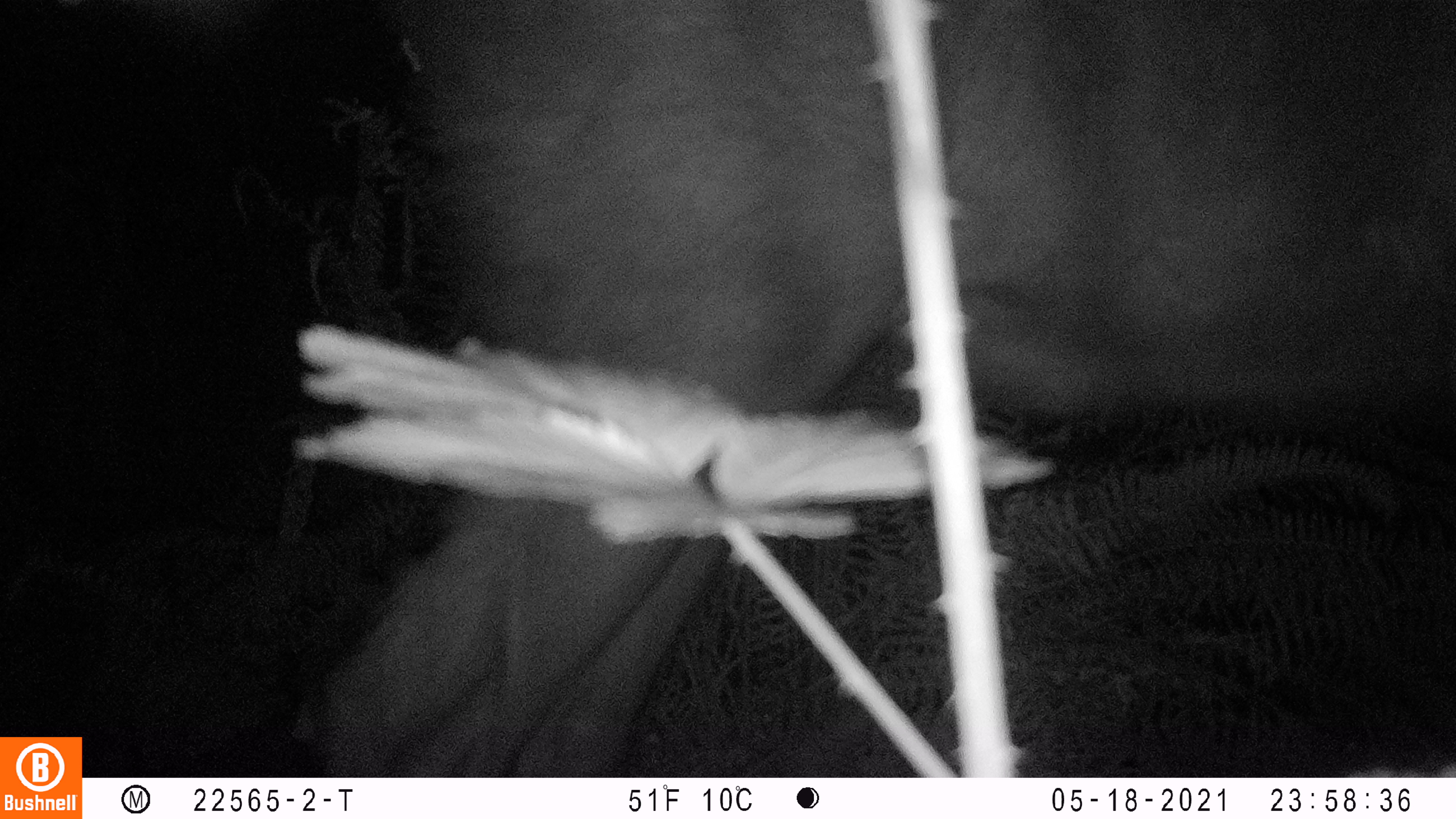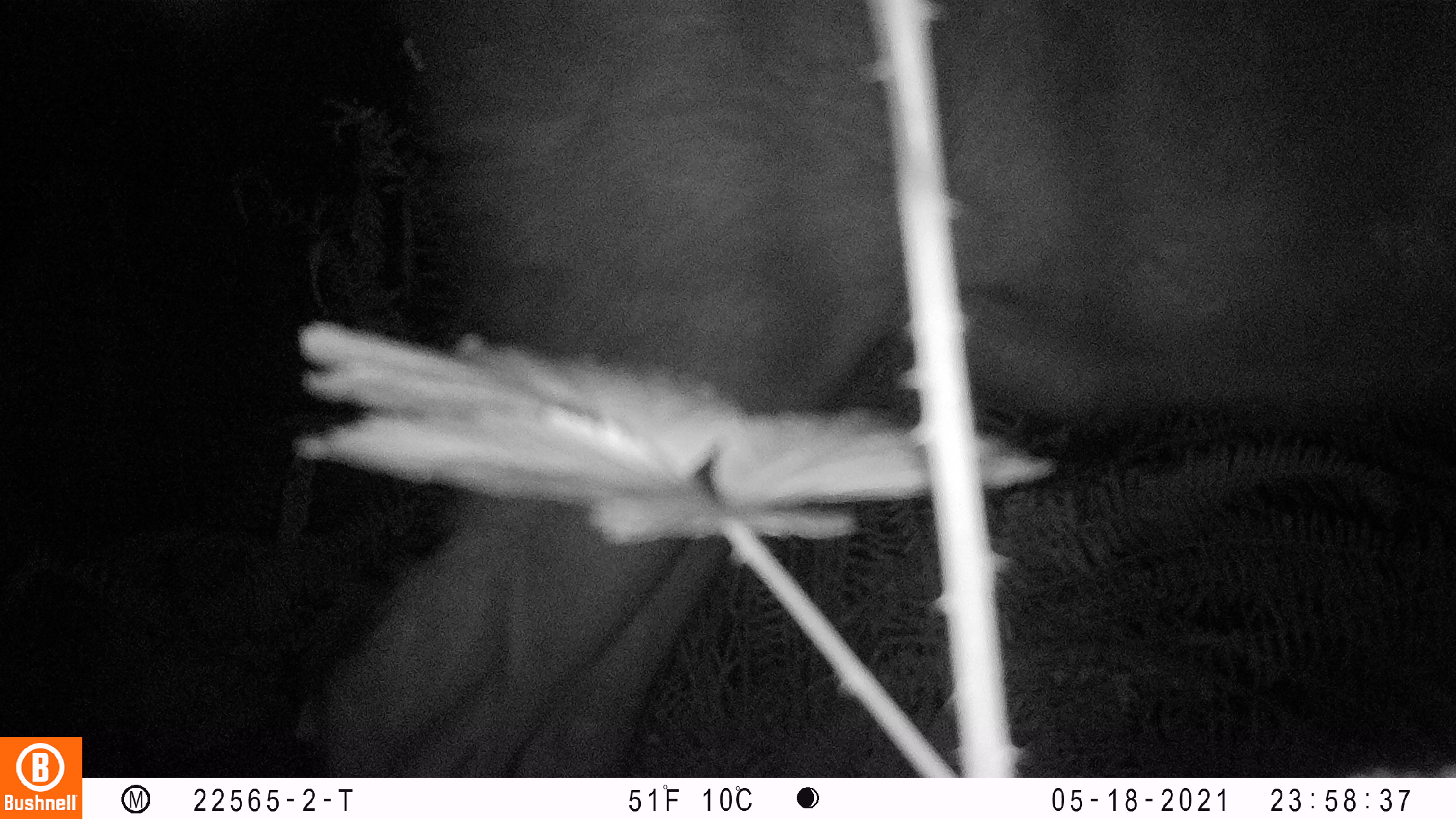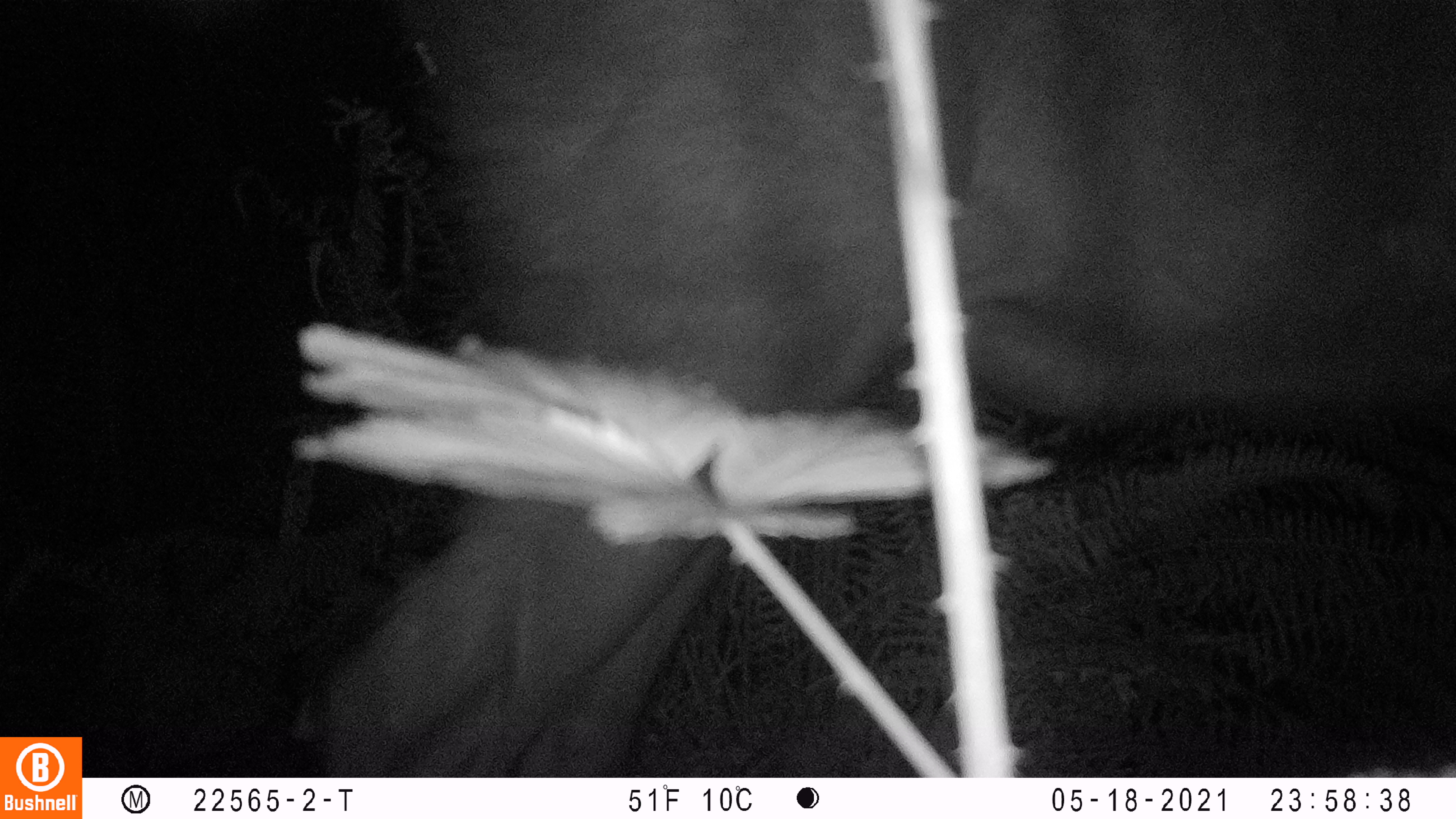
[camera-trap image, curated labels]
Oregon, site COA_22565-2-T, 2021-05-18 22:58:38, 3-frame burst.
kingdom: Animalia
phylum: Chordata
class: Mammalia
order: Artiodactyla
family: Cervidae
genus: Cervus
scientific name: Cervus canadensis roosevelti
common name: roosevelt elk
Roosevelt elk (Cervus canadensis roosevelti).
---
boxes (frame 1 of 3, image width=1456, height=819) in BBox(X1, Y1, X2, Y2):
roosevelt elk: BBox(267, 5, 1451, 773)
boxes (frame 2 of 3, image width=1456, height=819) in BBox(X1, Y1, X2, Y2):
roosevelt elk: BBox(273, 9, 1450, 771)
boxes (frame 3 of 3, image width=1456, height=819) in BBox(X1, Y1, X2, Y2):
roosevelt elk: BBox(272, 3, 1451, 773)